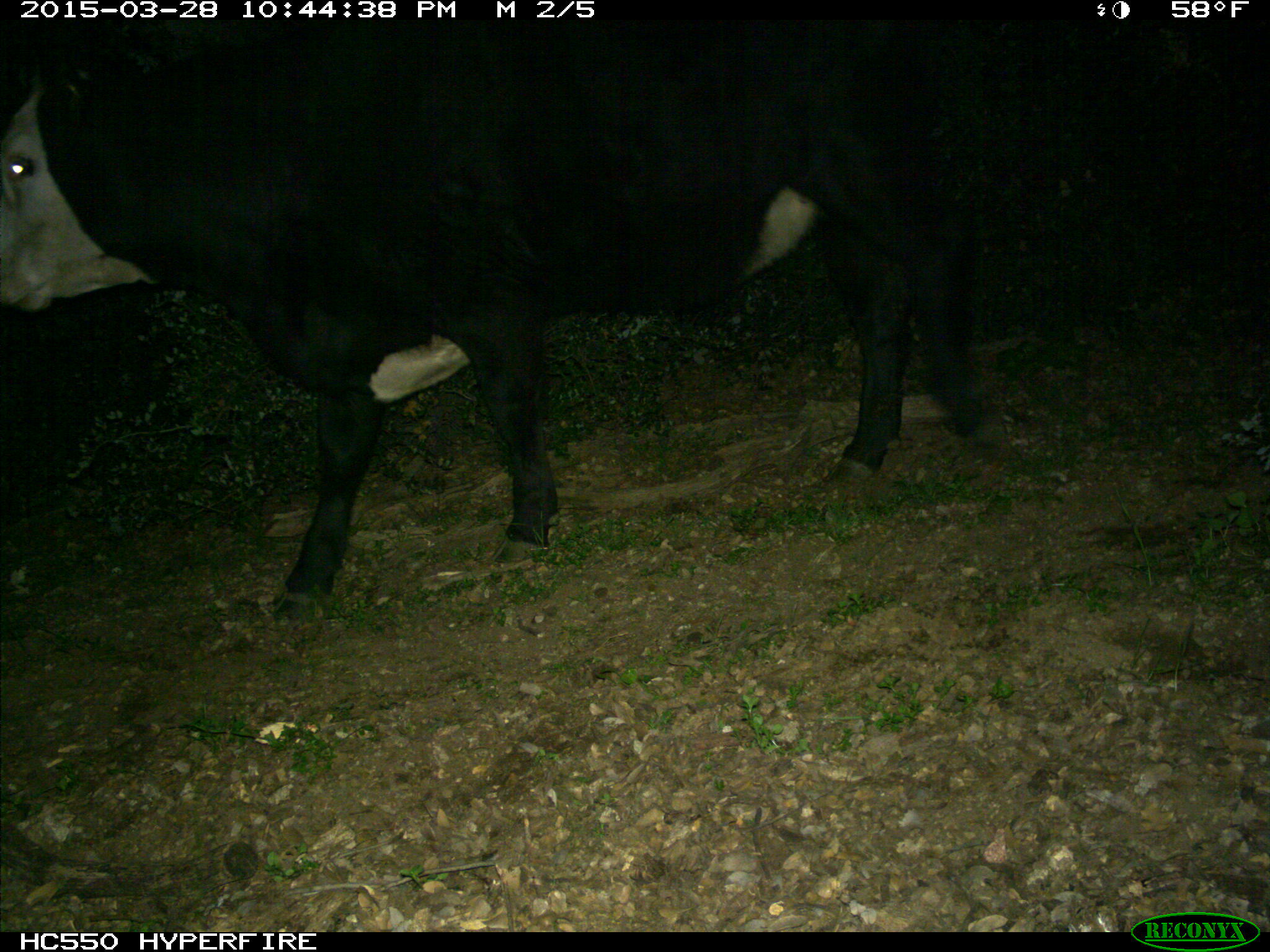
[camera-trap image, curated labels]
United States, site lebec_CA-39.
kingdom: Animalia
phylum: Chordata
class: Mammalia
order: Artiodactyla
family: Bovidae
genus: Bos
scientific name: Bos taurus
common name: domestic cow